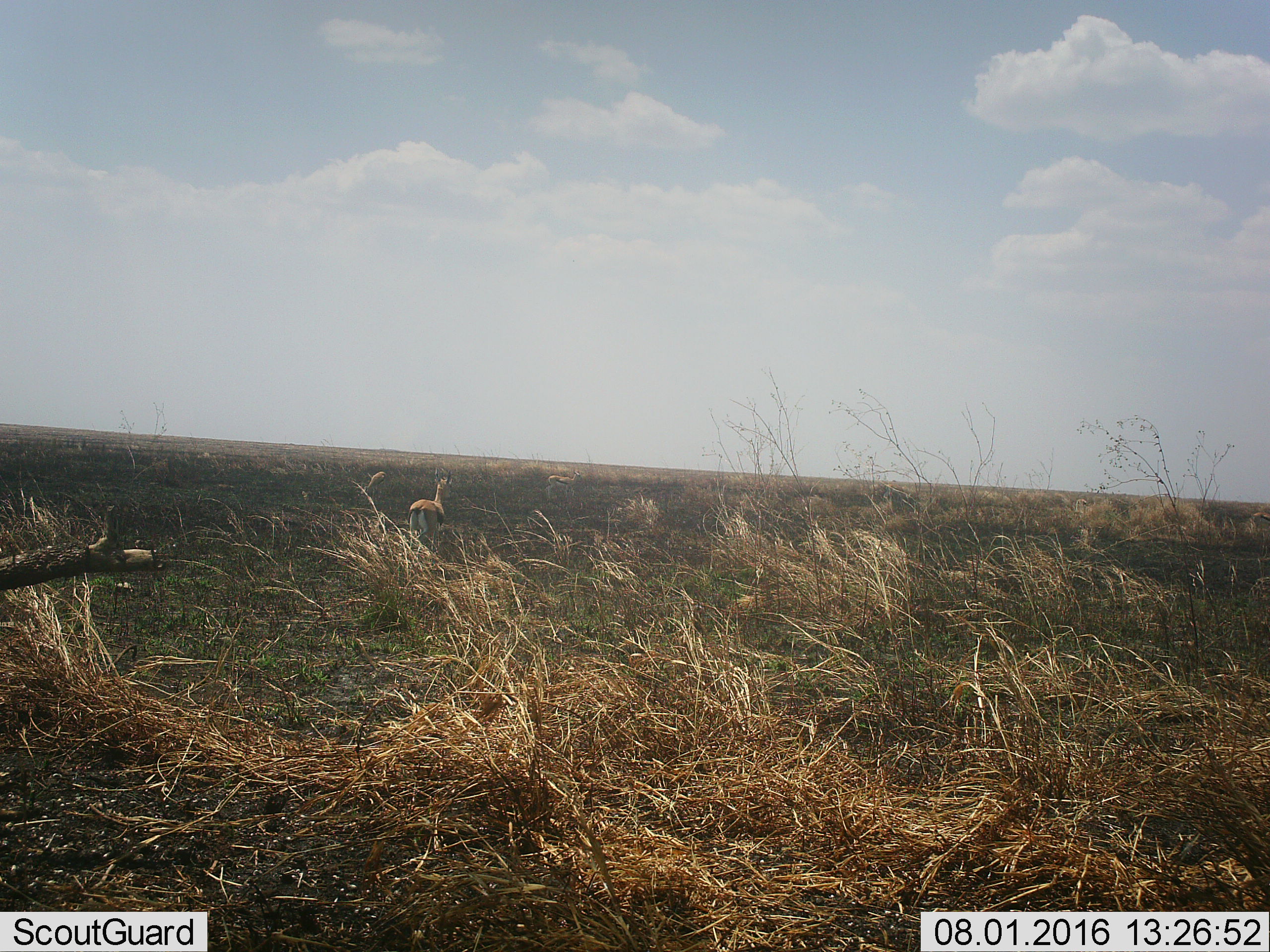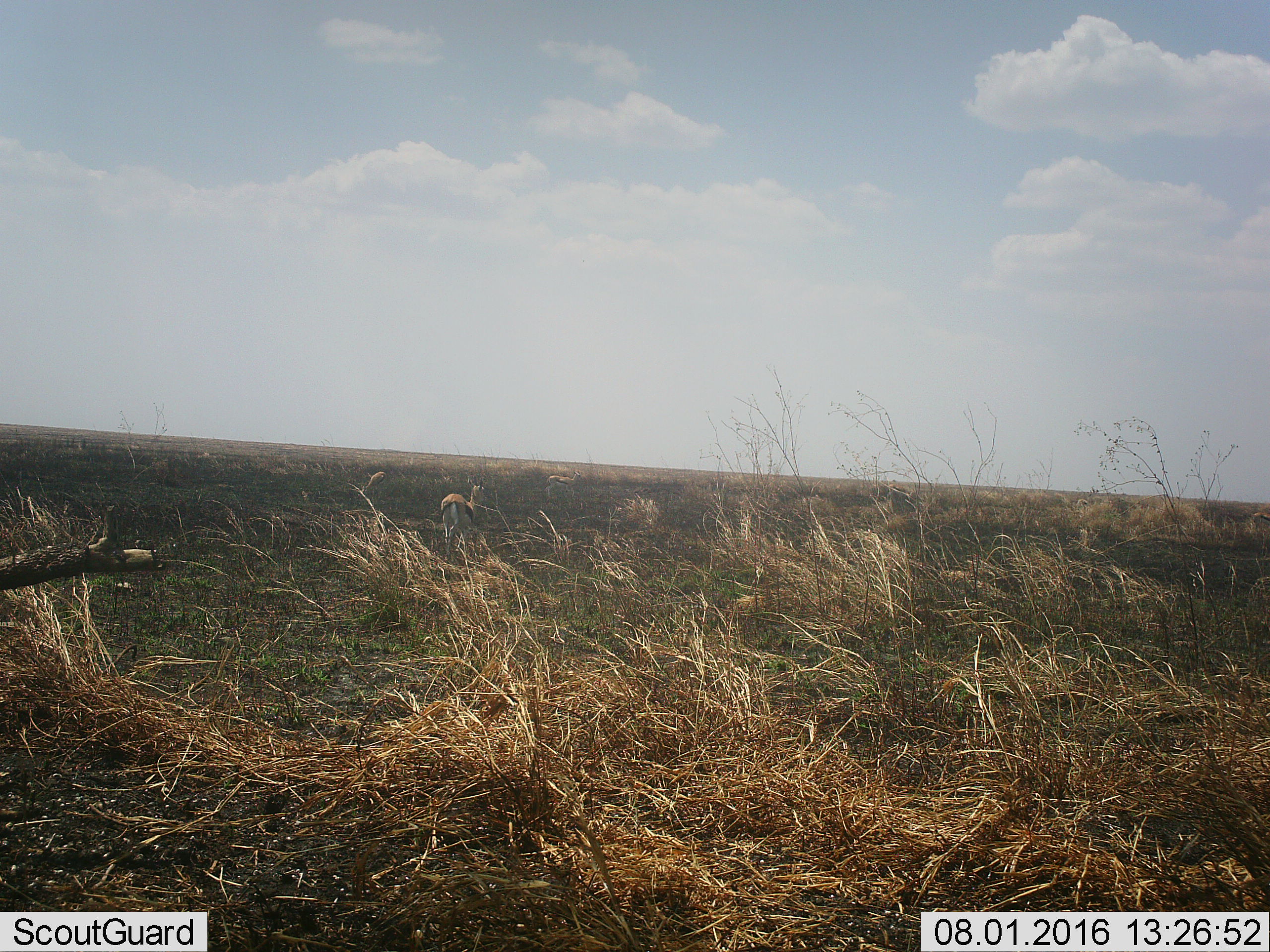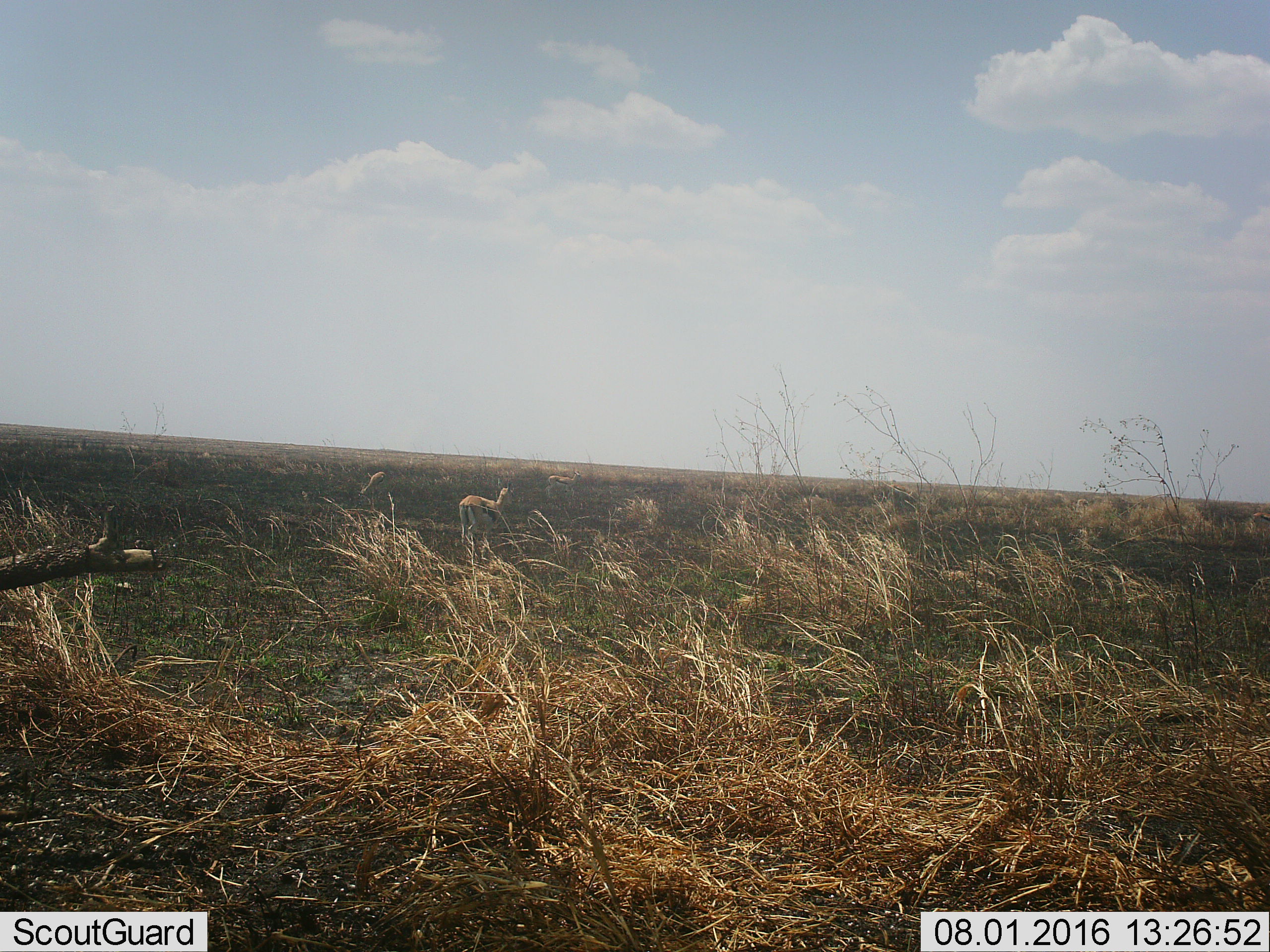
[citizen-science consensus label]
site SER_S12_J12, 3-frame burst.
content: unidentified animal